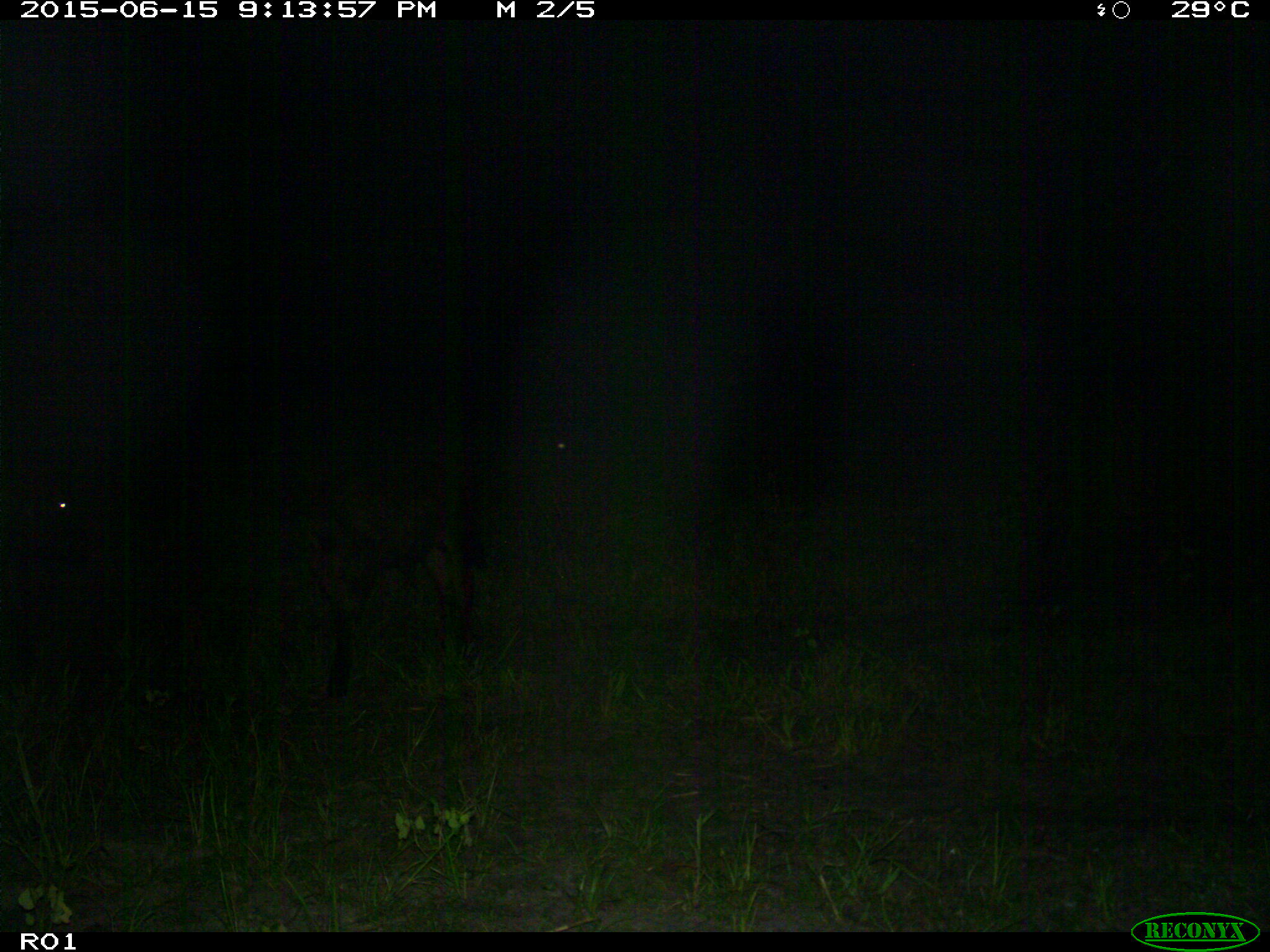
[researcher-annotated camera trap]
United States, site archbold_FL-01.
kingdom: Animalia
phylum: Chordata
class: Mammalia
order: Artiodactyla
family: Bovidae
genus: Bos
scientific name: Bos taurus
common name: domestic cow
Bos taurus (domestic cow).